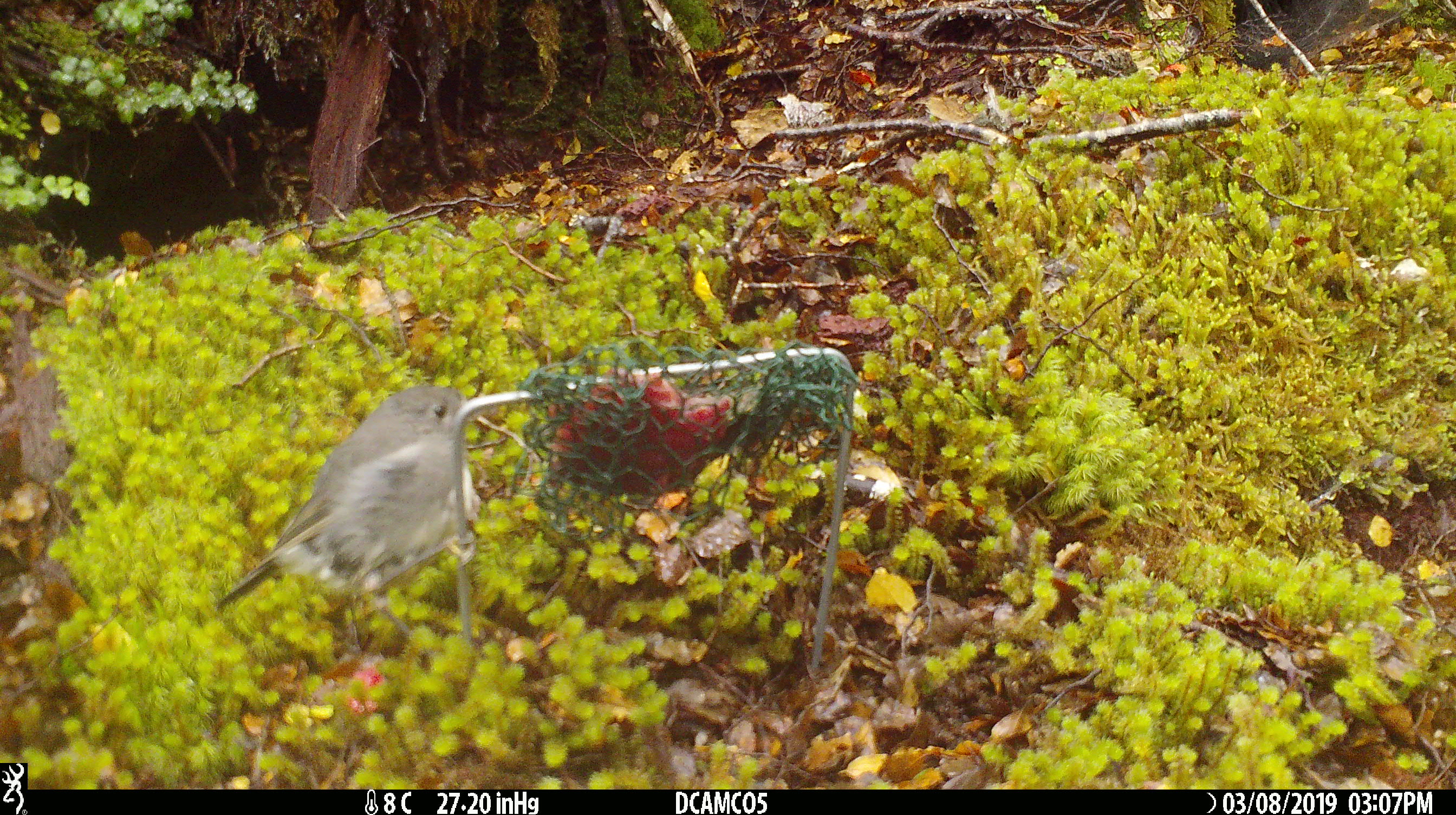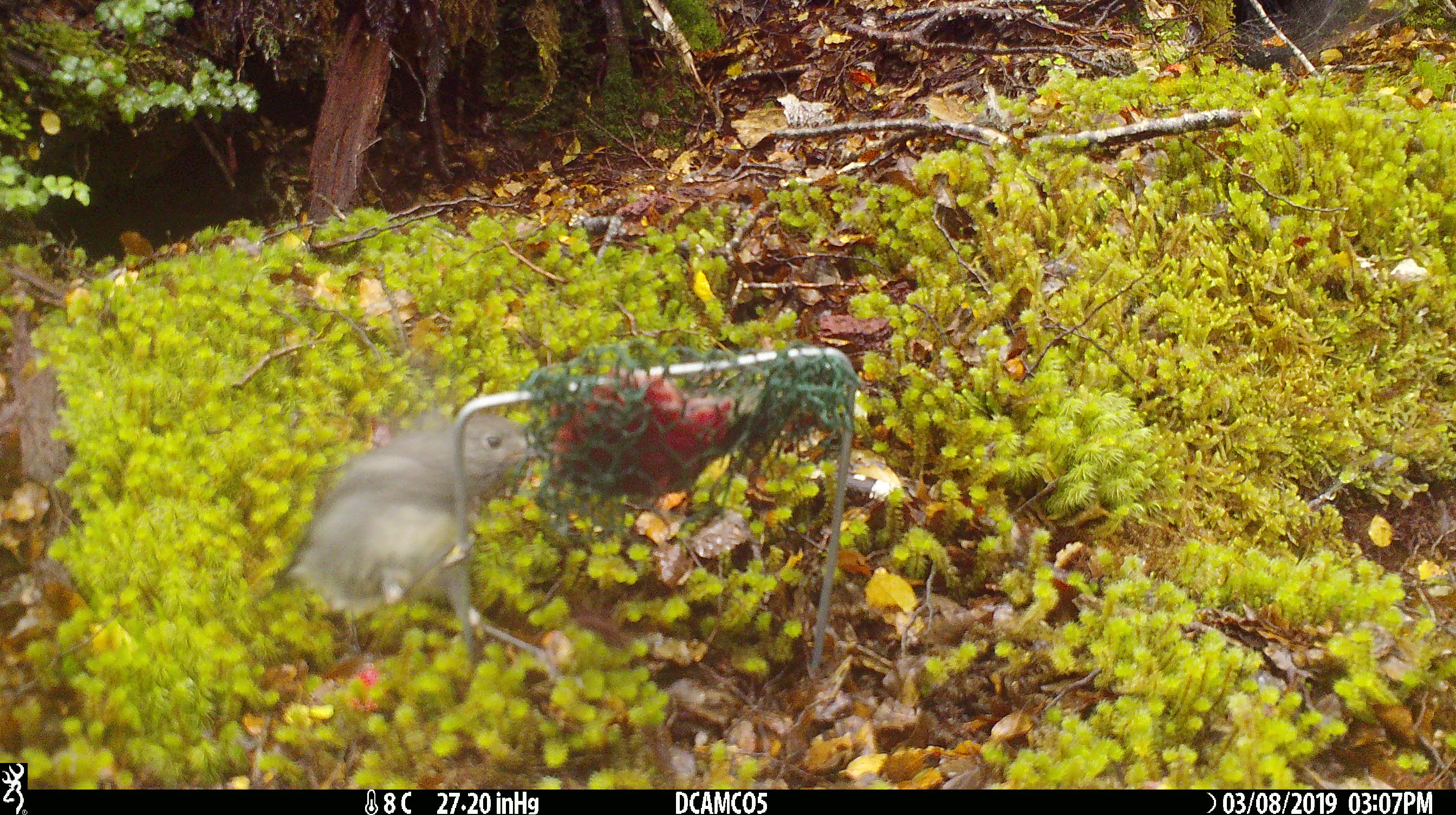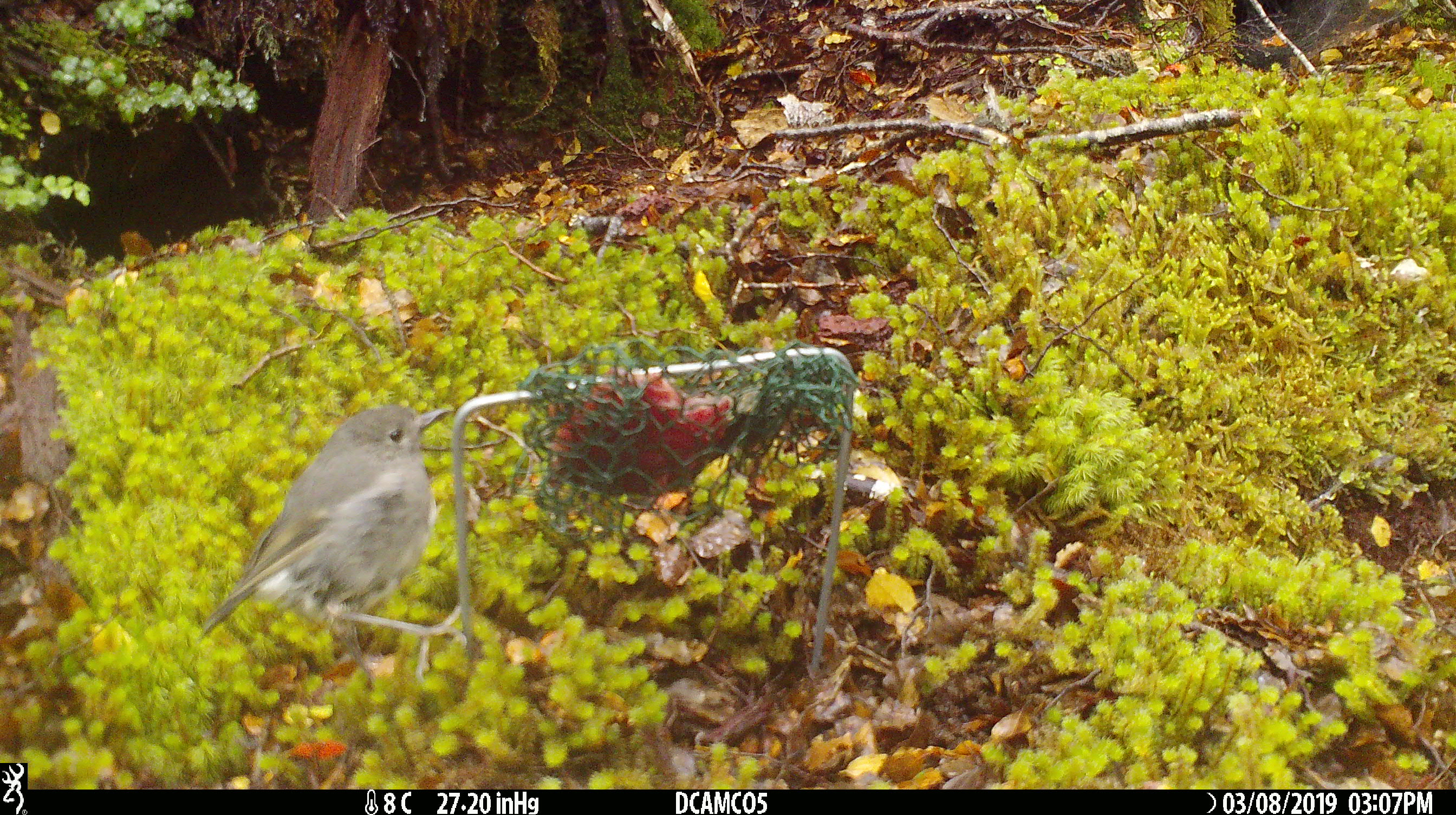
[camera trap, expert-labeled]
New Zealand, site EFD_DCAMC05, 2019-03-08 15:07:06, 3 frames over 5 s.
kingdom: Animalia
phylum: Chordata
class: Aves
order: Passeriformes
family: Petroicidae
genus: Petroica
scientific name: Petroica australis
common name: new zealand robin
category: robin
Robin (new zealand robin) (Petroica australis).